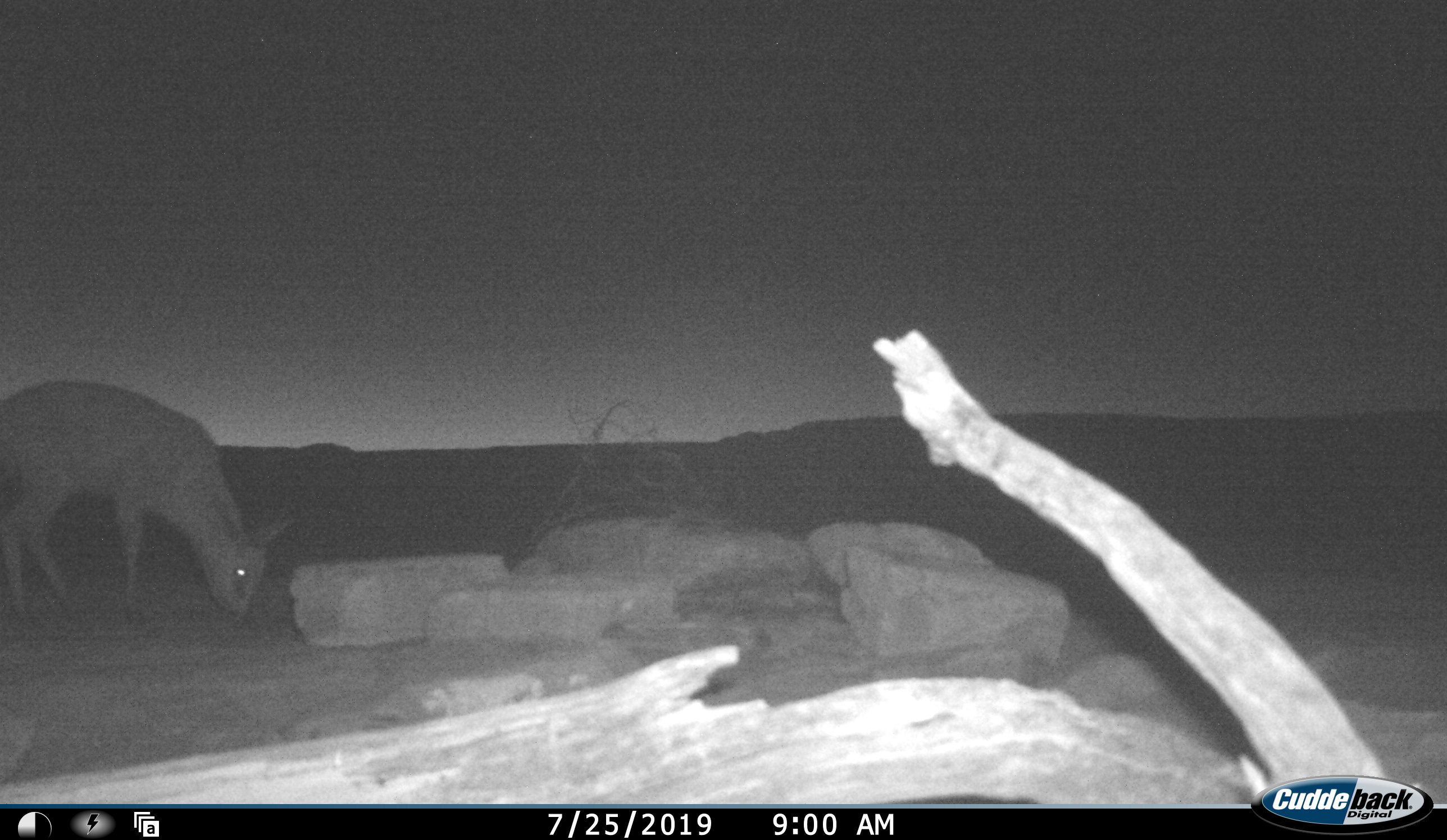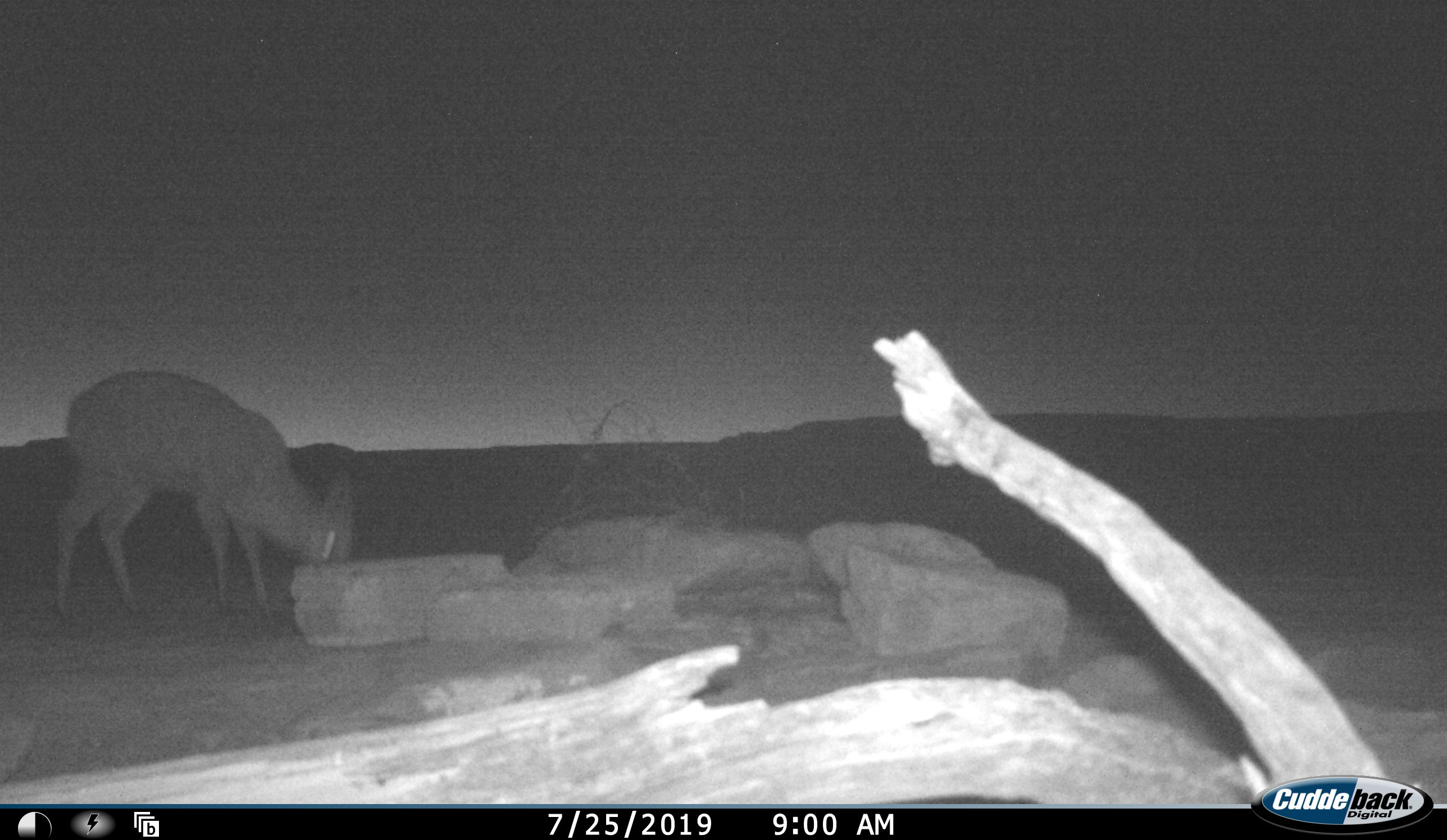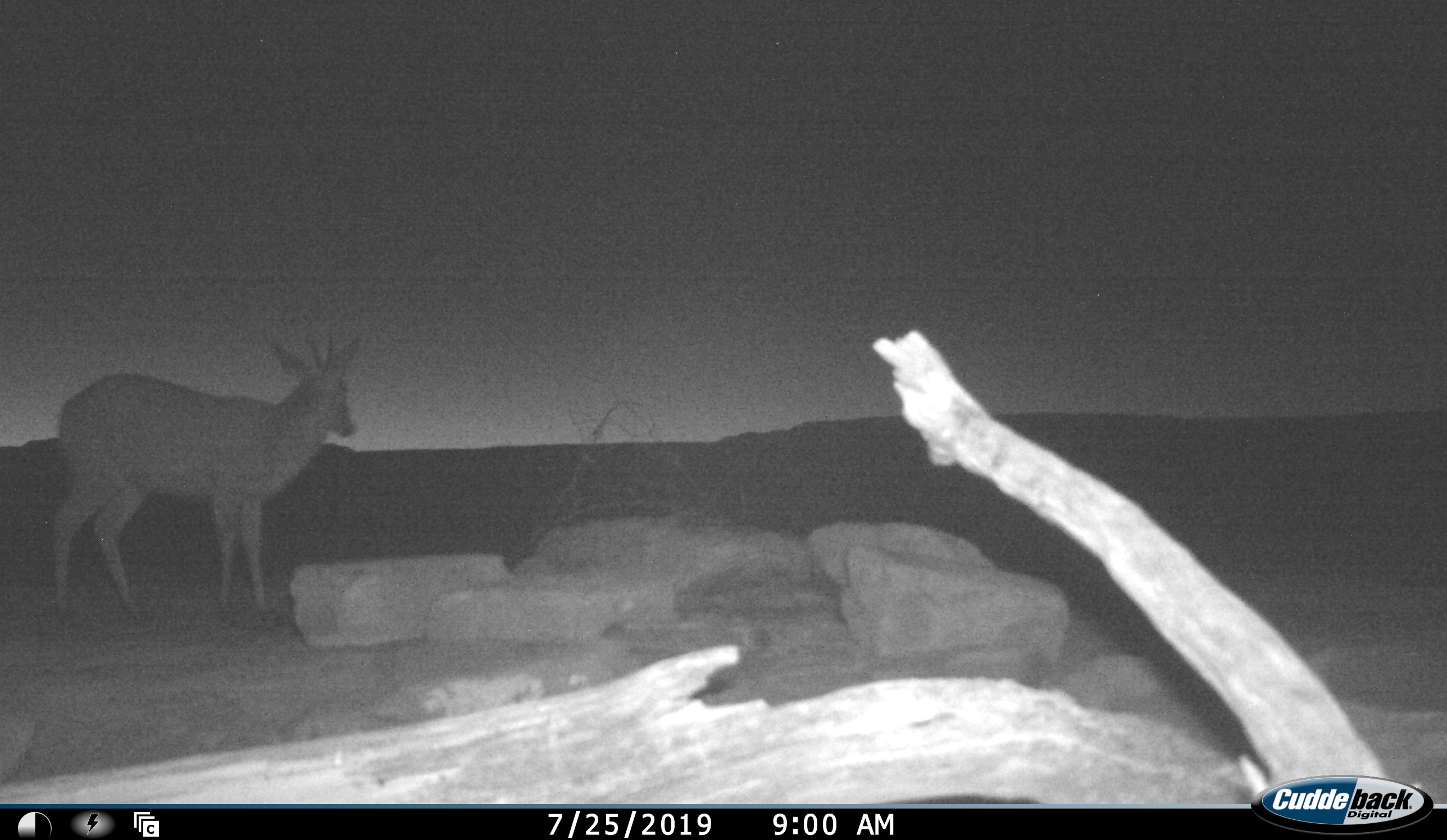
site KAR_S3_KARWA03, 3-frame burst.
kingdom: Animalia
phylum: Chordata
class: Mammalia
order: Artiodactyla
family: Bovidae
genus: Sylvicapra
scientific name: Sylvicapra grimmia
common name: common duiker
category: duikercommongrey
Duikercommongrey (common duiker) (Sylvicapra grimmia), count 1. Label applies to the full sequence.